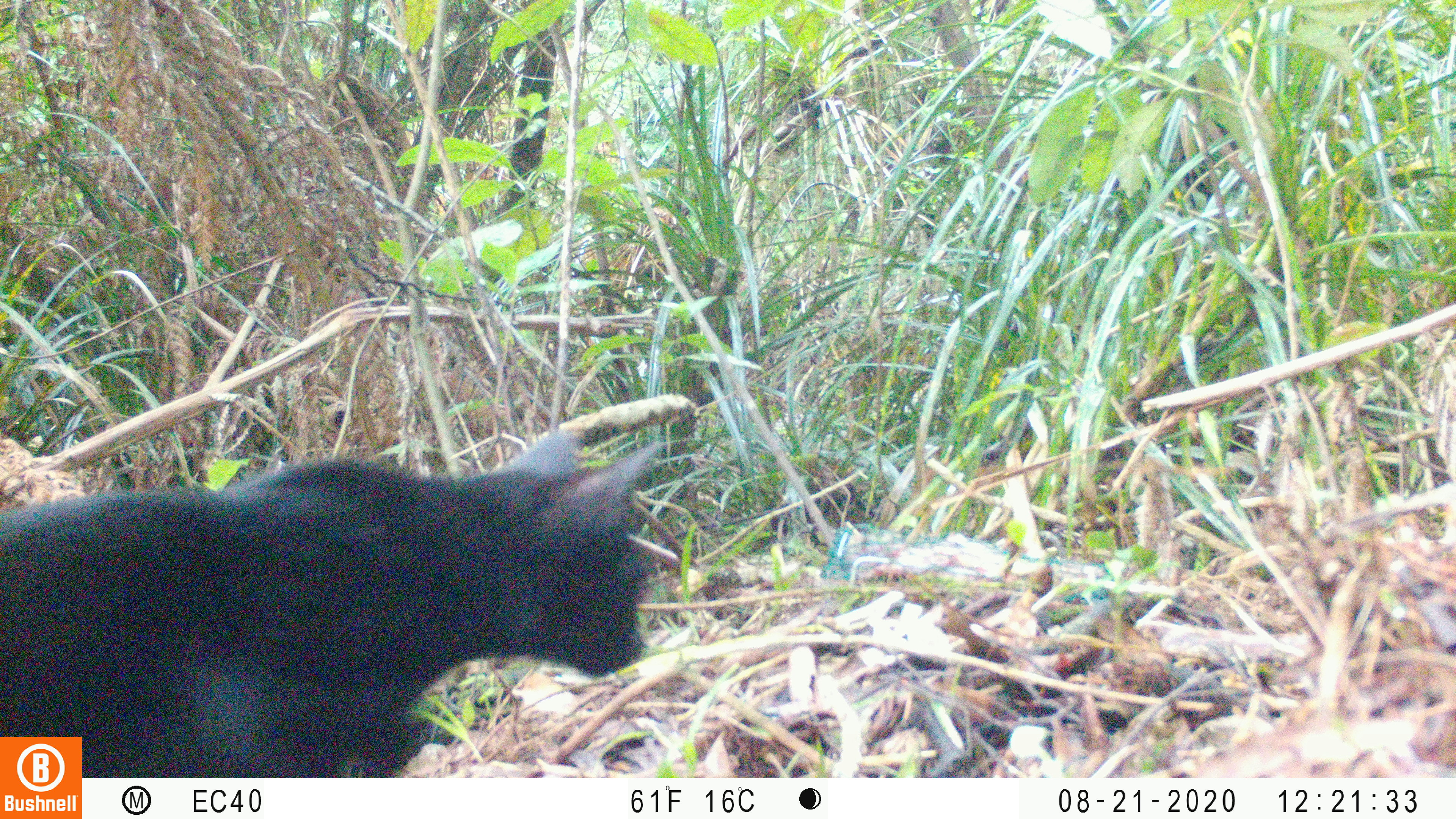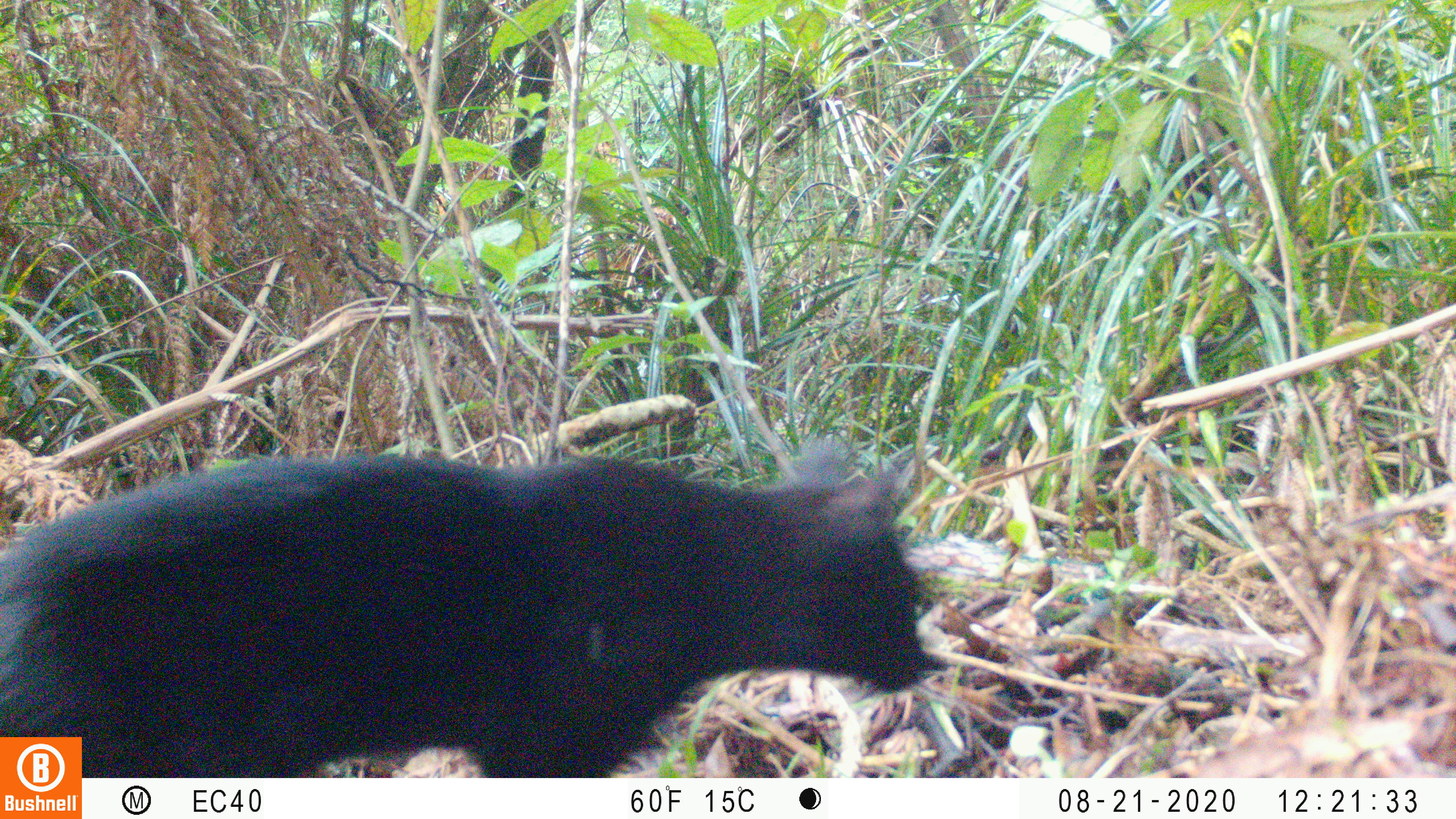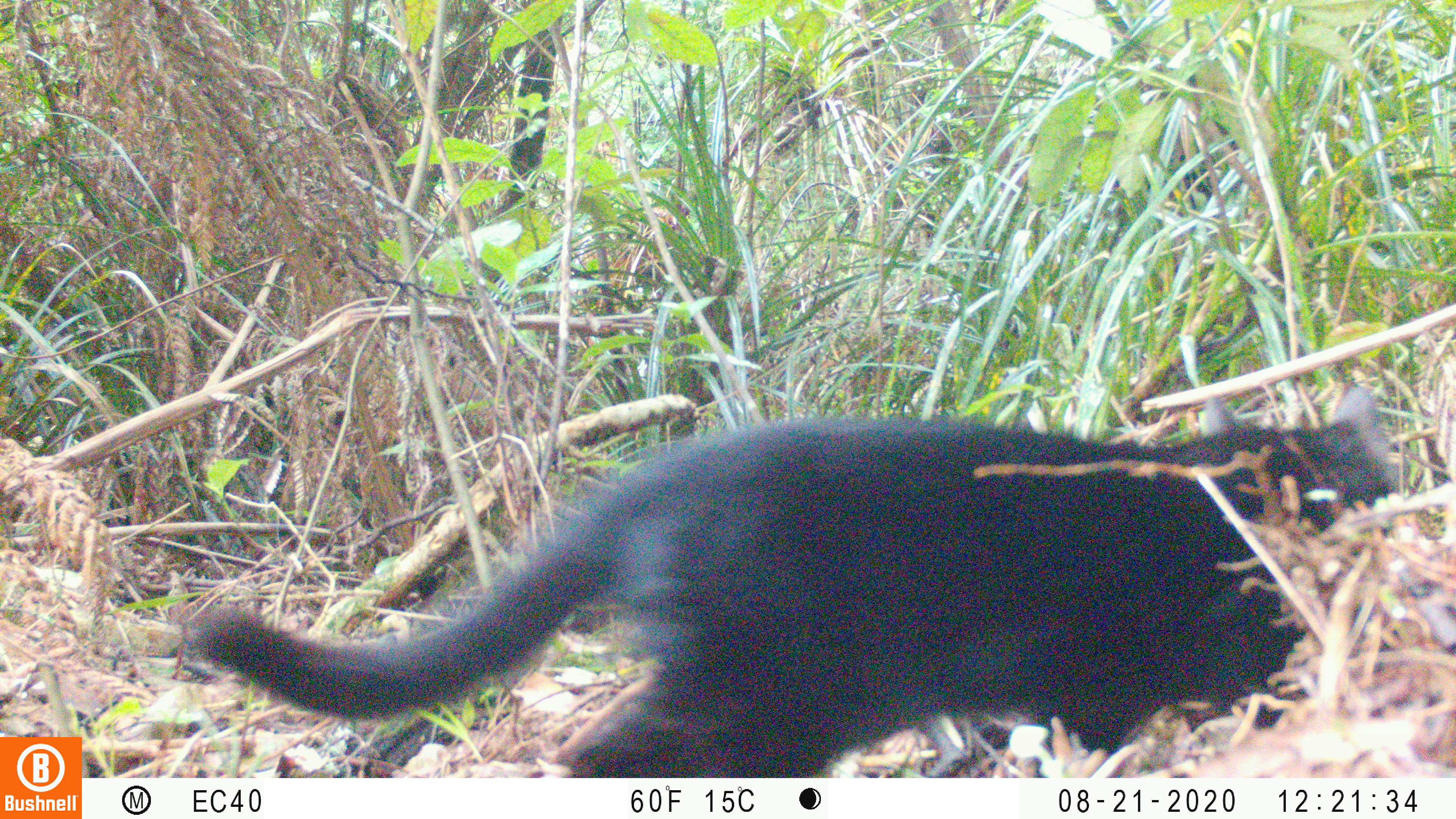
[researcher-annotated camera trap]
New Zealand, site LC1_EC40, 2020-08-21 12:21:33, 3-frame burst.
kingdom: Animalia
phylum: Chordata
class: Mammalia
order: Carnivora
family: Felidae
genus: Felis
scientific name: Felis catus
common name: domestic cat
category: cat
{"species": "cat (domestic cat) (Felis catus)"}